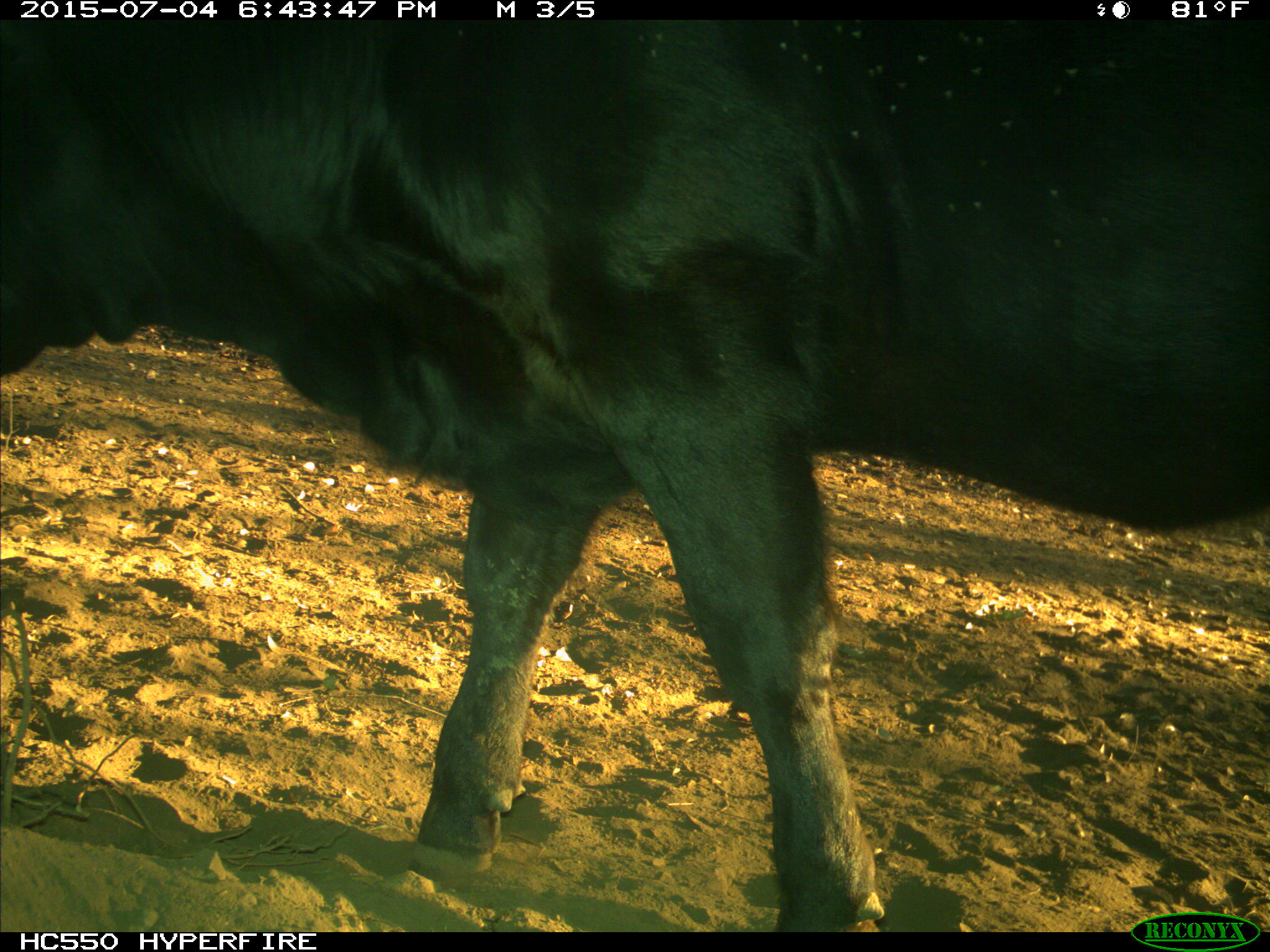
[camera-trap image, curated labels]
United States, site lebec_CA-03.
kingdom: Animalia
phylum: Chordata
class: Mammalia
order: Artiodactyla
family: Bovidae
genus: Bos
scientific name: Bos taurus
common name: domestic cow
Bos taurus (domestic cow).